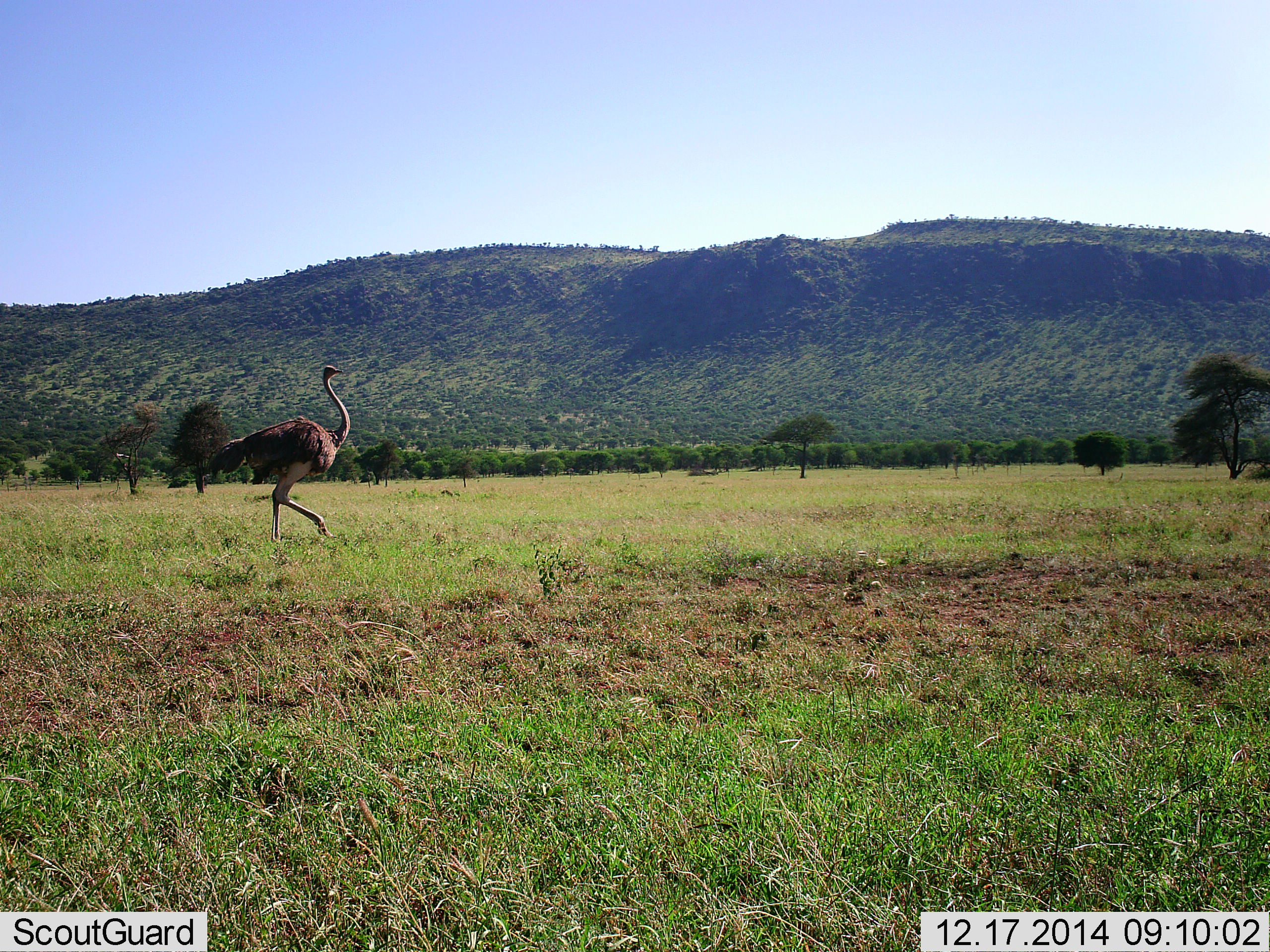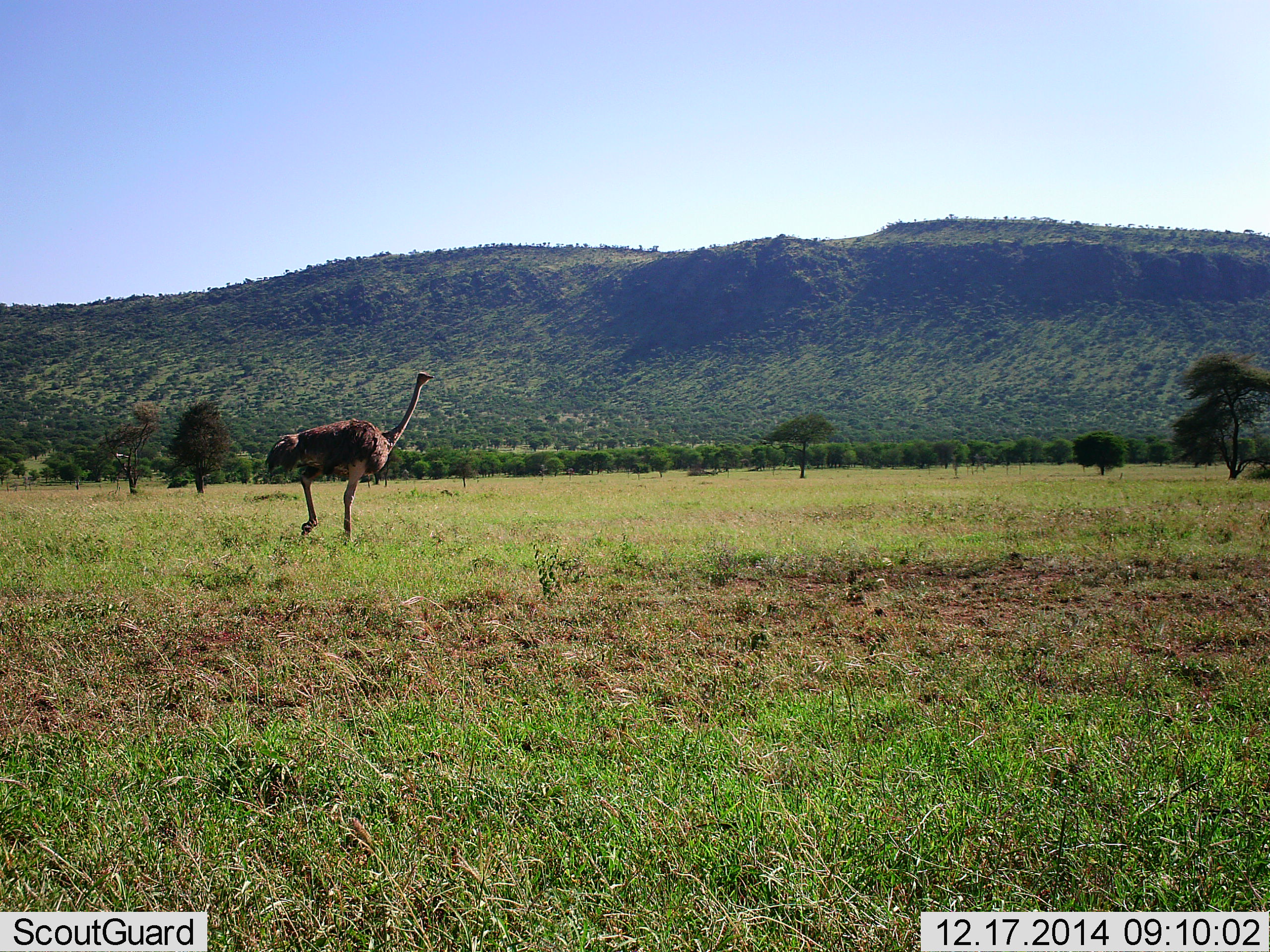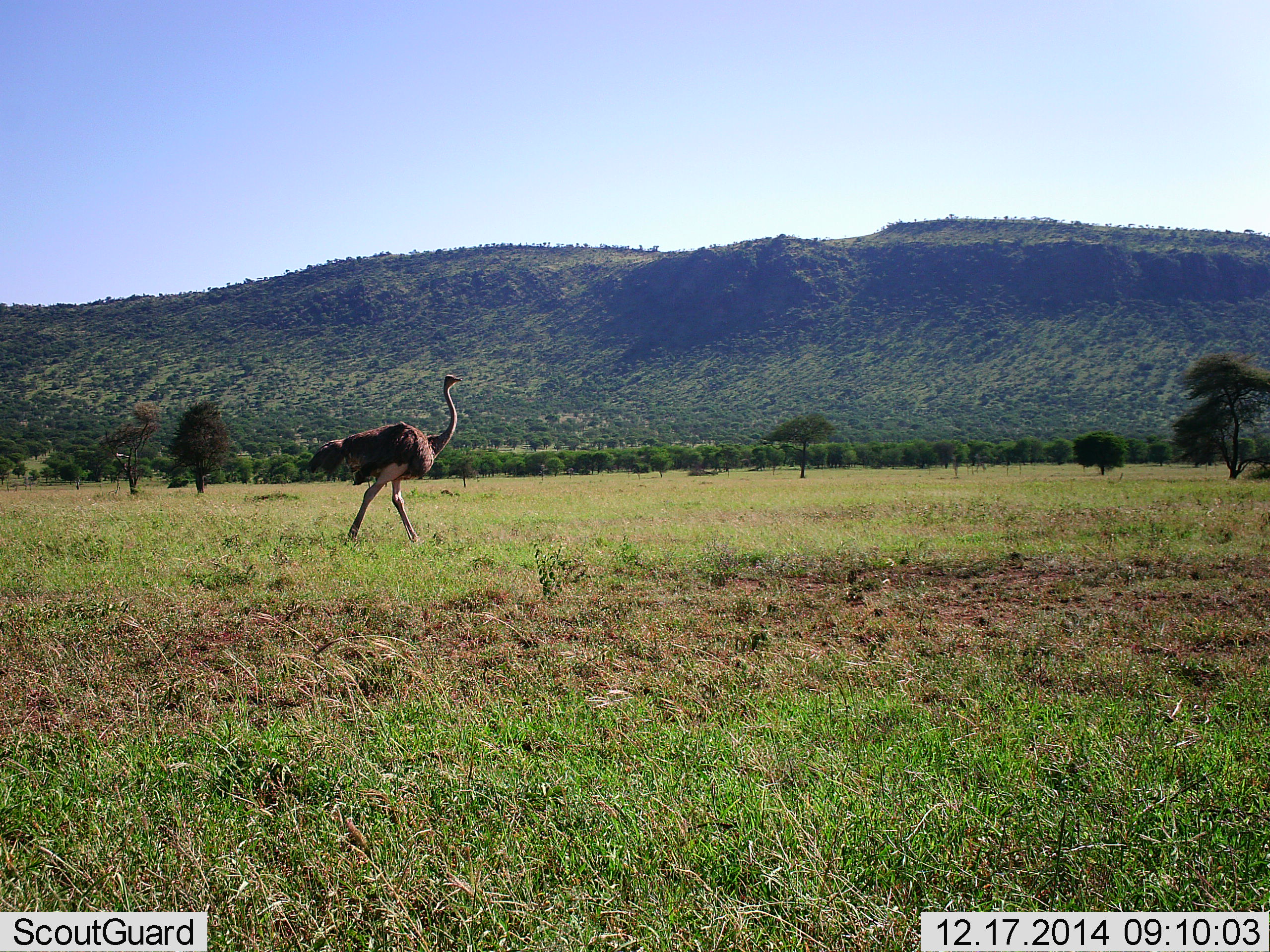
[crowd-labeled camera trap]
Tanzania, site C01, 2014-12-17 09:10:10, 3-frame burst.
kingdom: Animalia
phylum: Chordata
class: Aves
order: Struthioniformes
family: Struthionidae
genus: Struthio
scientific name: Struthio camelus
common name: ostrich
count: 1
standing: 10%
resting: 0%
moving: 100%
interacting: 0%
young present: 0%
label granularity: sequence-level